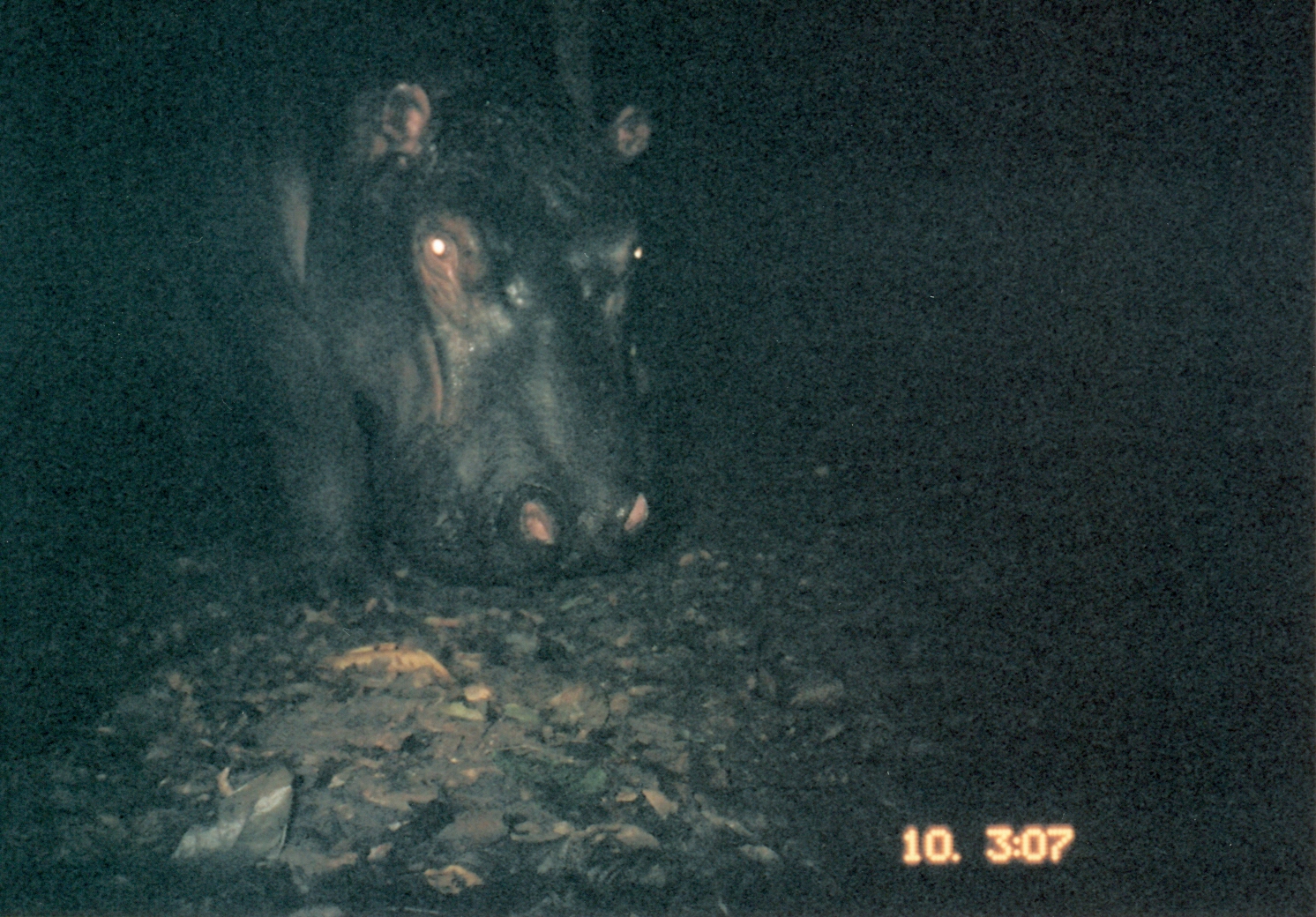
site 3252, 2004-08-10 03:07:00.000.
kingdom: Animalia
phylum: Chordata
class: Mammalia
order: Artiodactyla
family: Hippopotamidae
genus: Hippopotamus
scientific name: Hippopotamus amphibius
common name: hippopotamus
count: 1